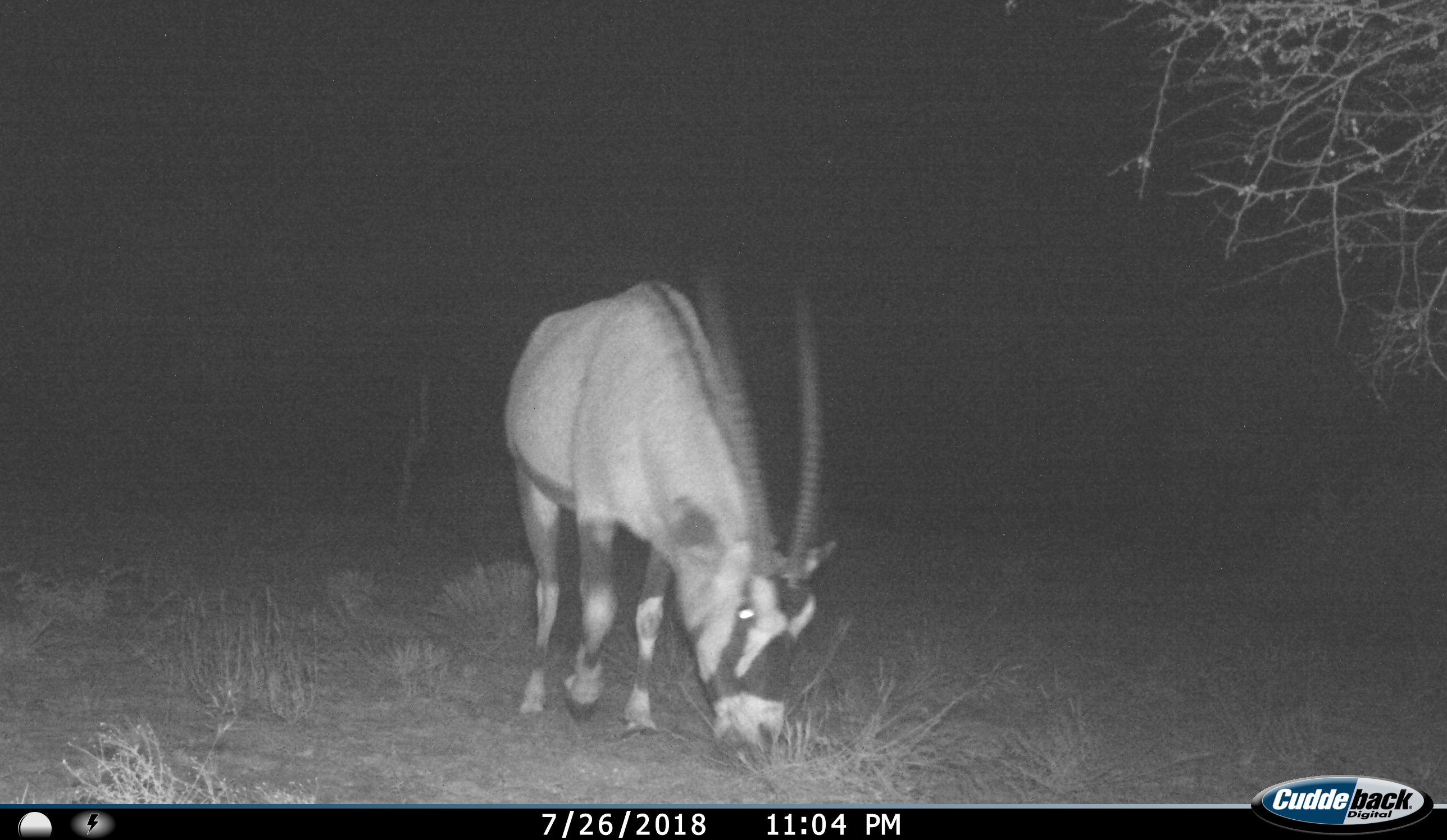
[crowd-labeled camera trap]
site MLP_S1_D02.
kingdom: Animalia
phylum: Chordata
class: Mammalia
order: Artiodactyla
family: Bovidae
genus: Oryx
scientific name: Oryx gazella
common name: gemsbok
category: oryx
Oryx (gemsbok) (Oryx gazella), count 1. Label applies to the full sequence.